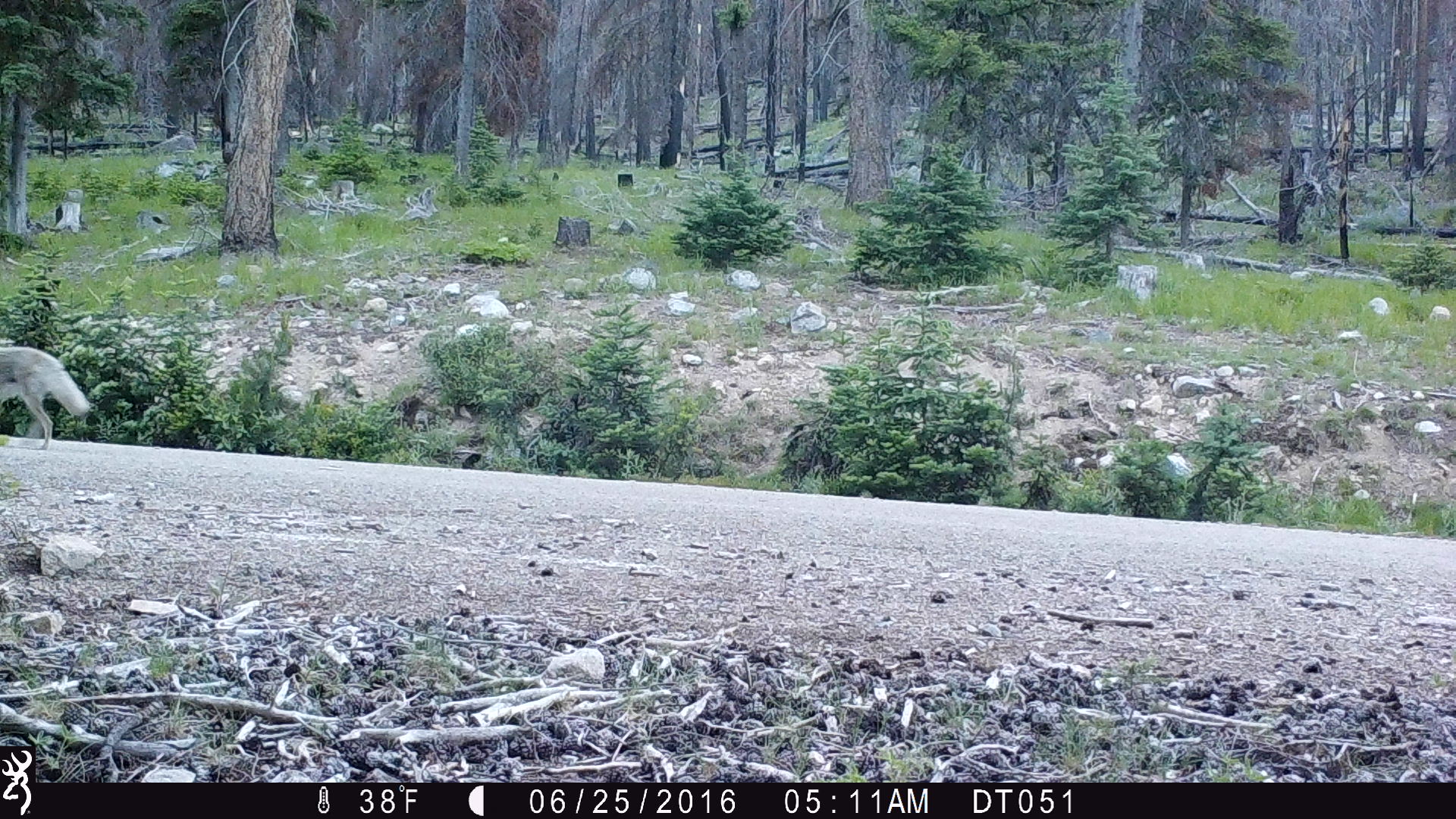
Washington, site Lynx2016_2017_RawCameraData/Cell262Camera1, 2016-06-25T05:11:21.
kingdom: Animalia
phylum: Chordata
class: Mammalia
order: Carnivora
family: Canidae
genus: Canis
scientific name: Canis latrans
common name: coyote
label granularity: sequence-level